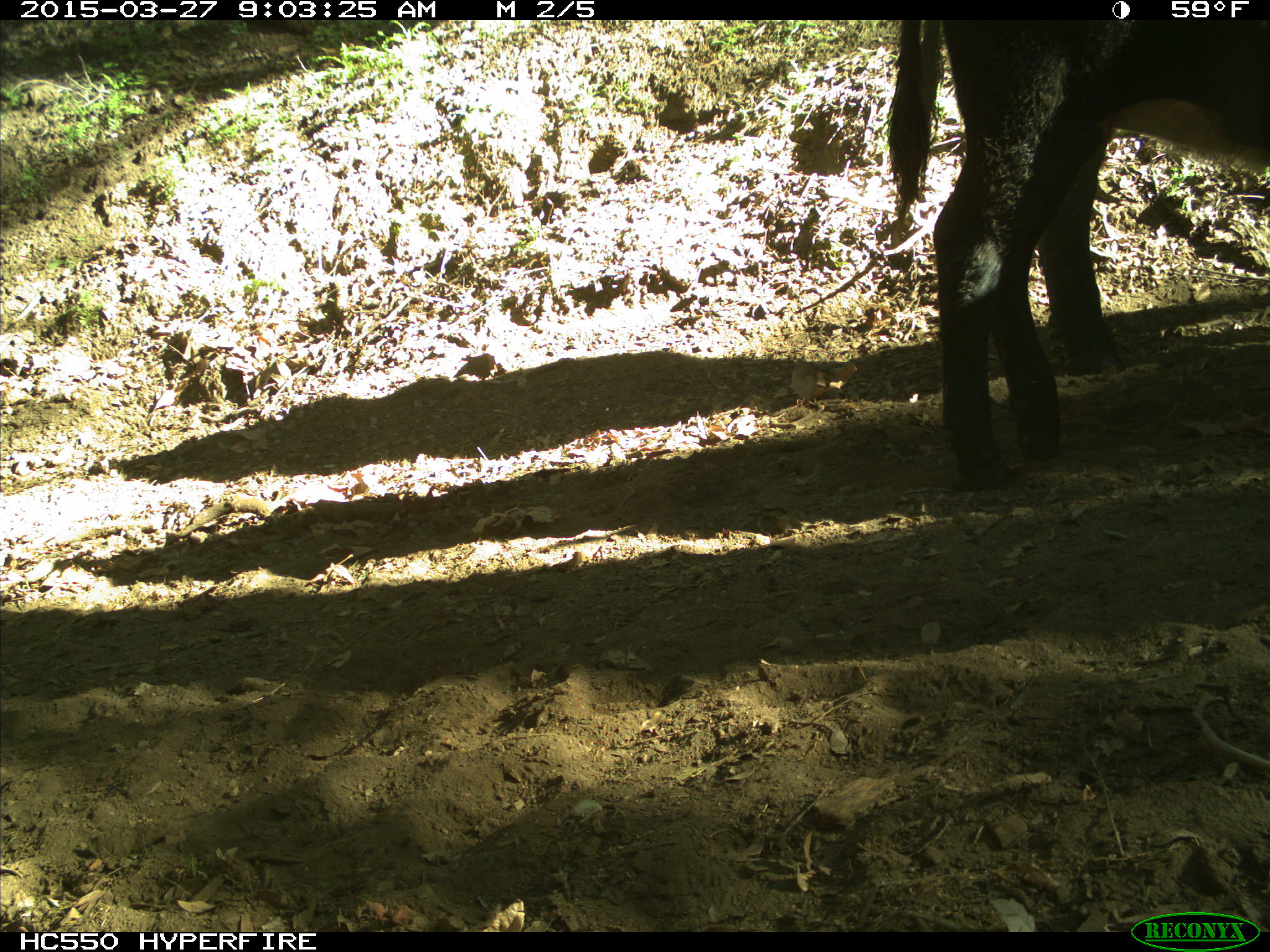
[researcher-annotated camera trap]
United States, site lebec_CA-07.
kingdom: Animalia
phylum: Chordata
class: Mammalia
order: Artiodactyla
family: Bovidae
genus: Bos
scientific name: Bos taurus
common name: domestic cow